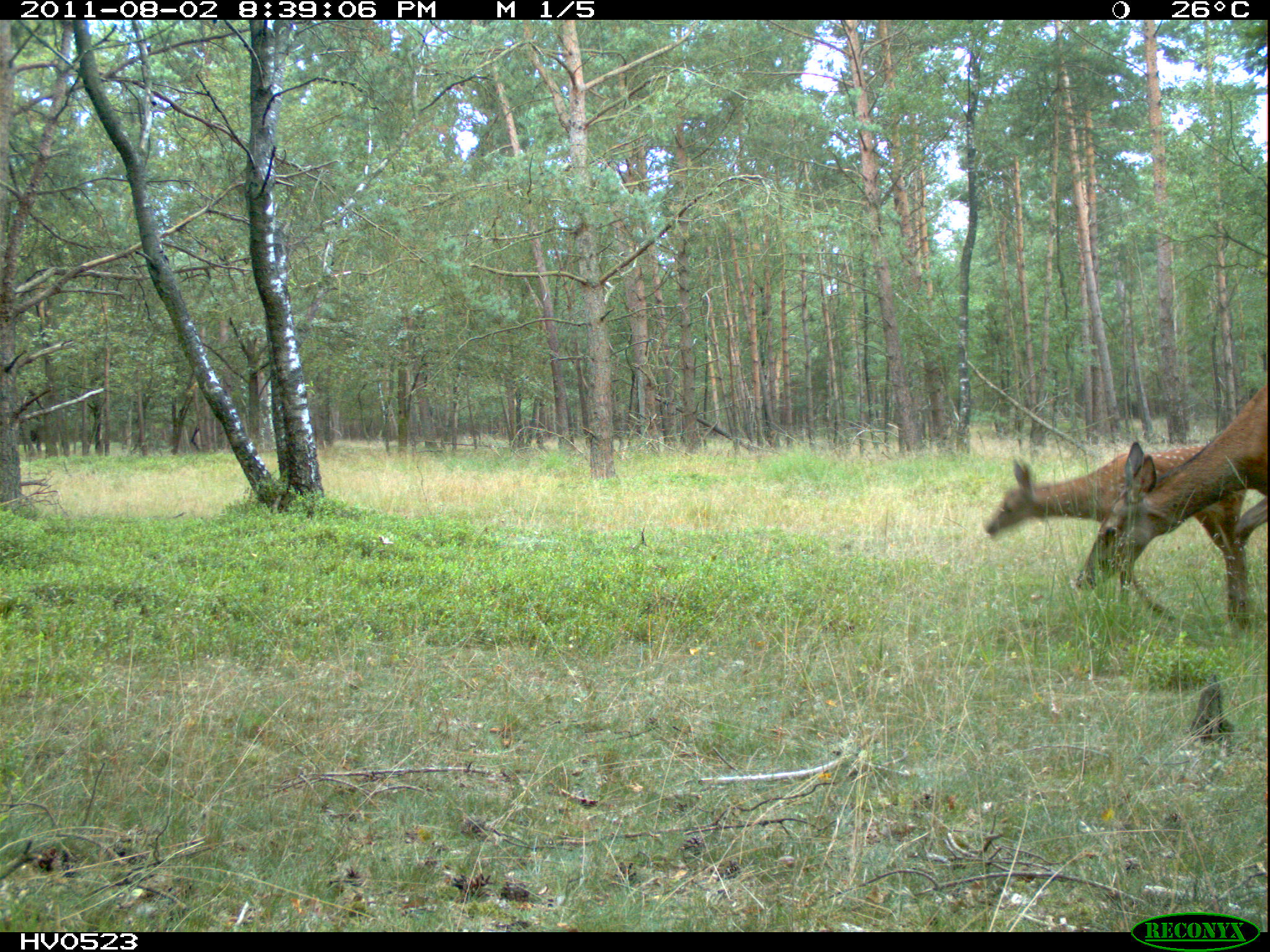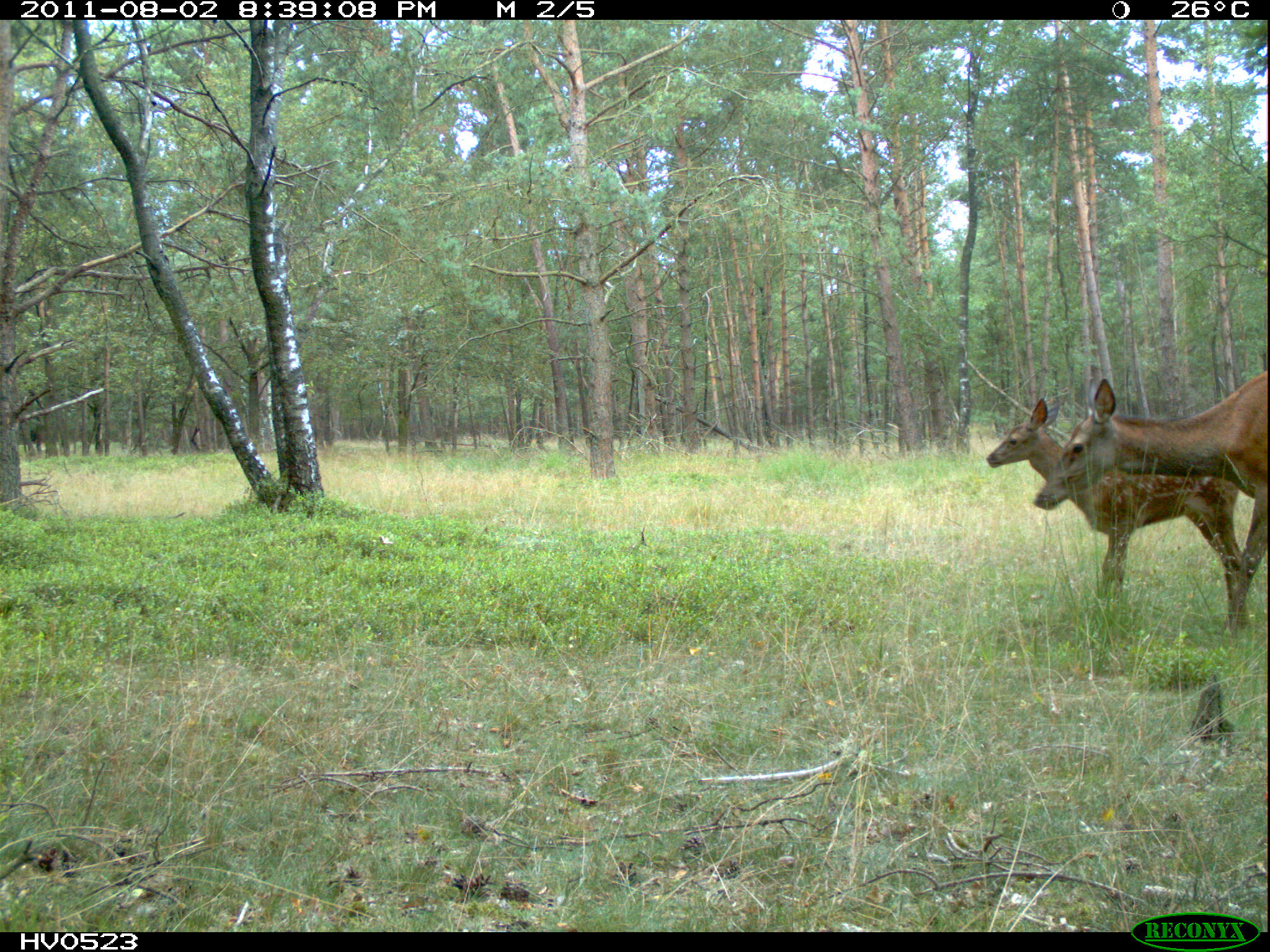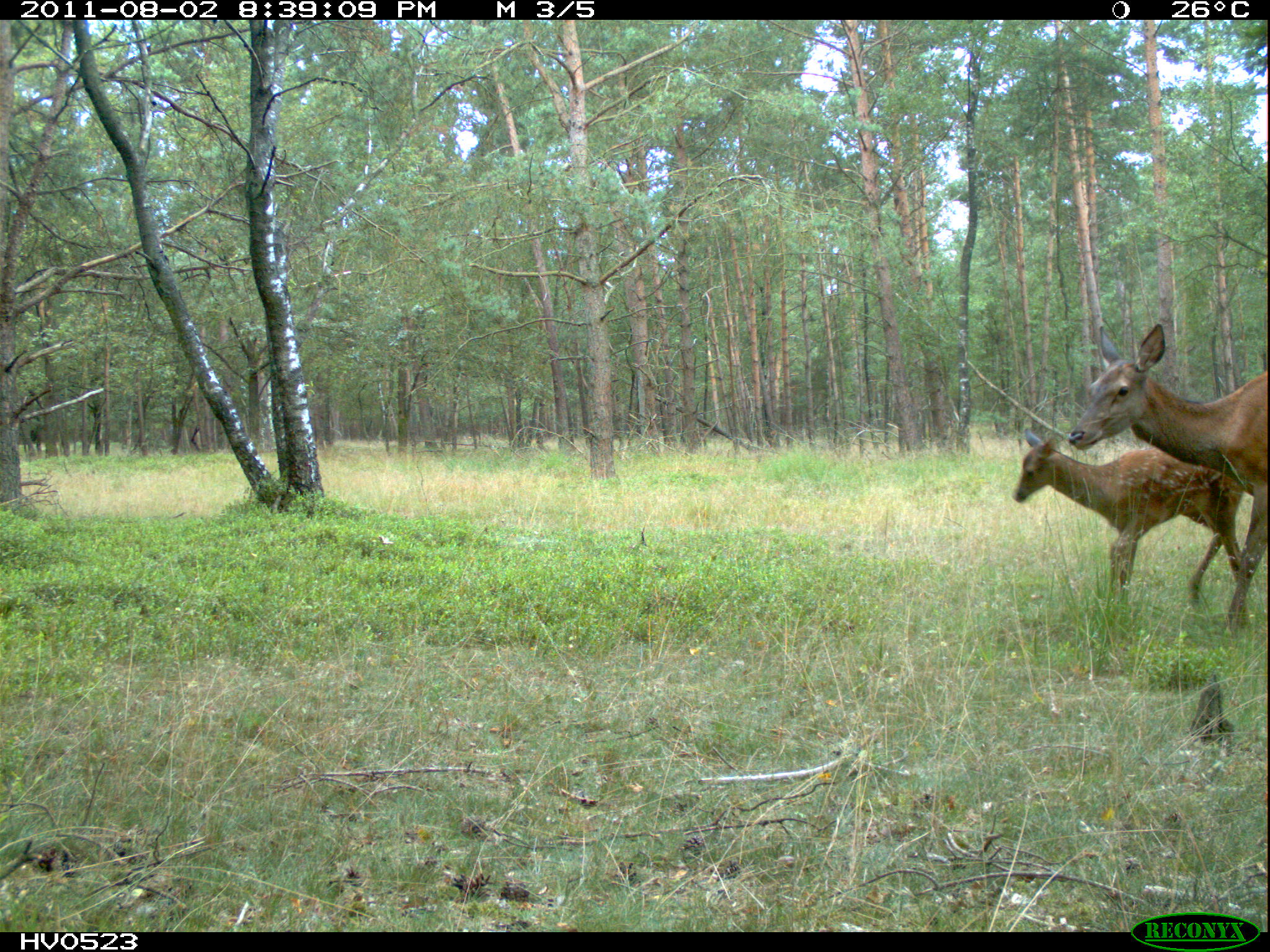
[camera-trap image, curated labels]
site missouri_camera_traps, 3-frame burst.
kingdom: Animalia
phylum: Chordata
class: Mammalia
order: Artiodactyla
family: Cervidae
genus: Cervus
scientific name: Cervus elaphus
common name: red deer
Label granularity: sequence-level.